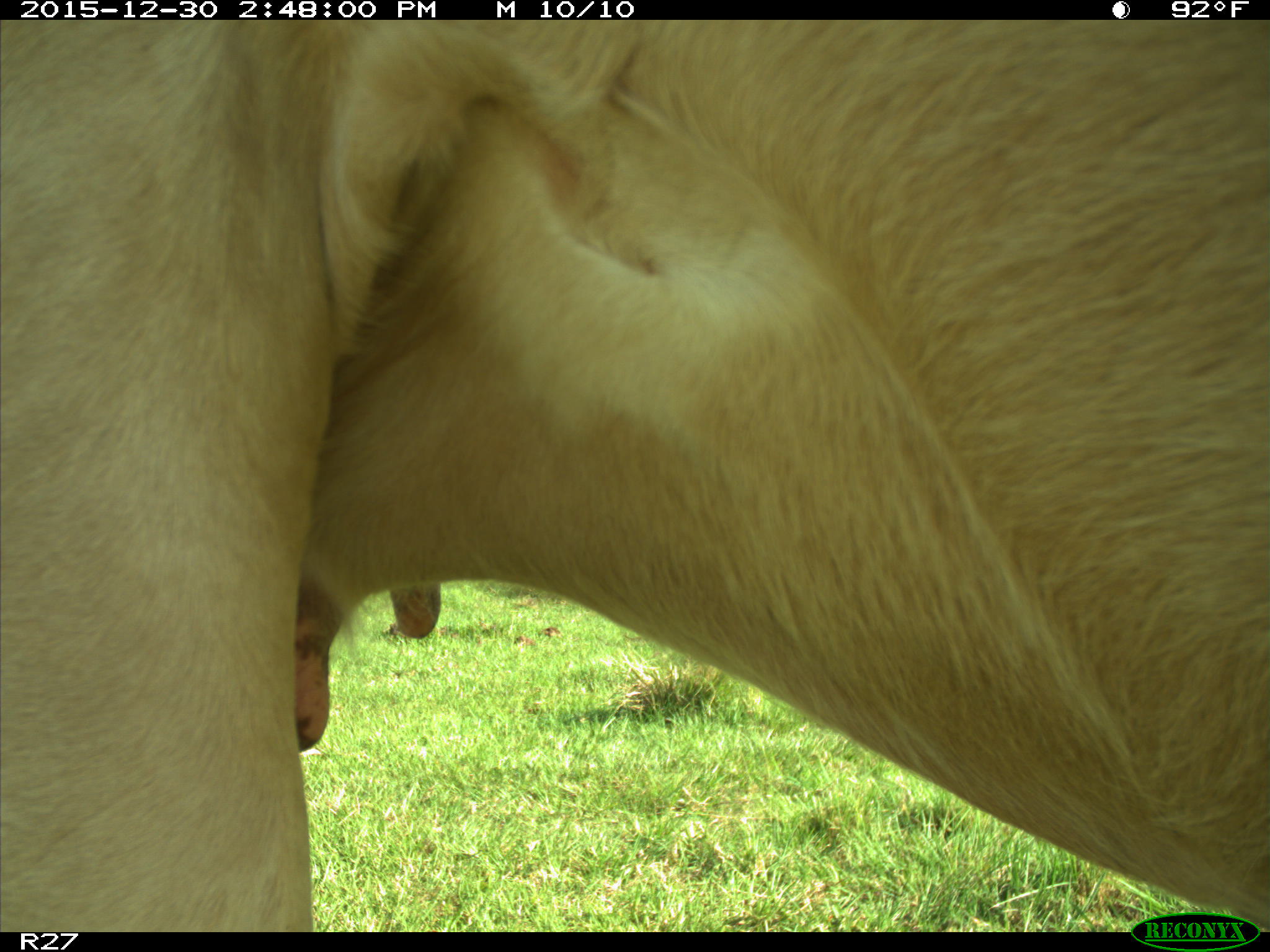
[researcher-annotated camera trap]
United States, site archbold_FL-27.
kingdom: Animalia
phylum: Chordata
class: Mammalia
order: Artiodactyla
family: Bovidae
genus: Bos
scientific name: Bos taurus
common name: domestic cow